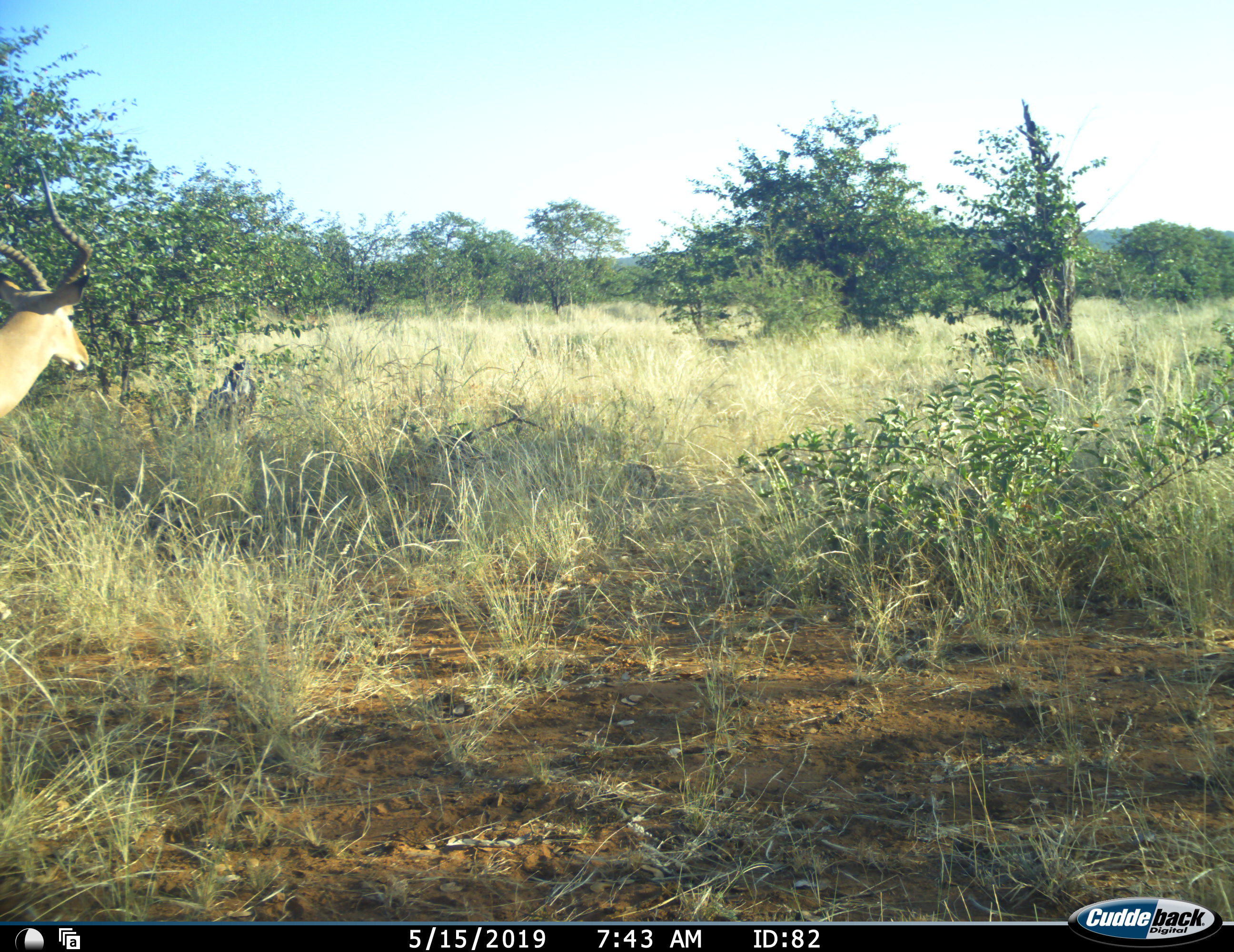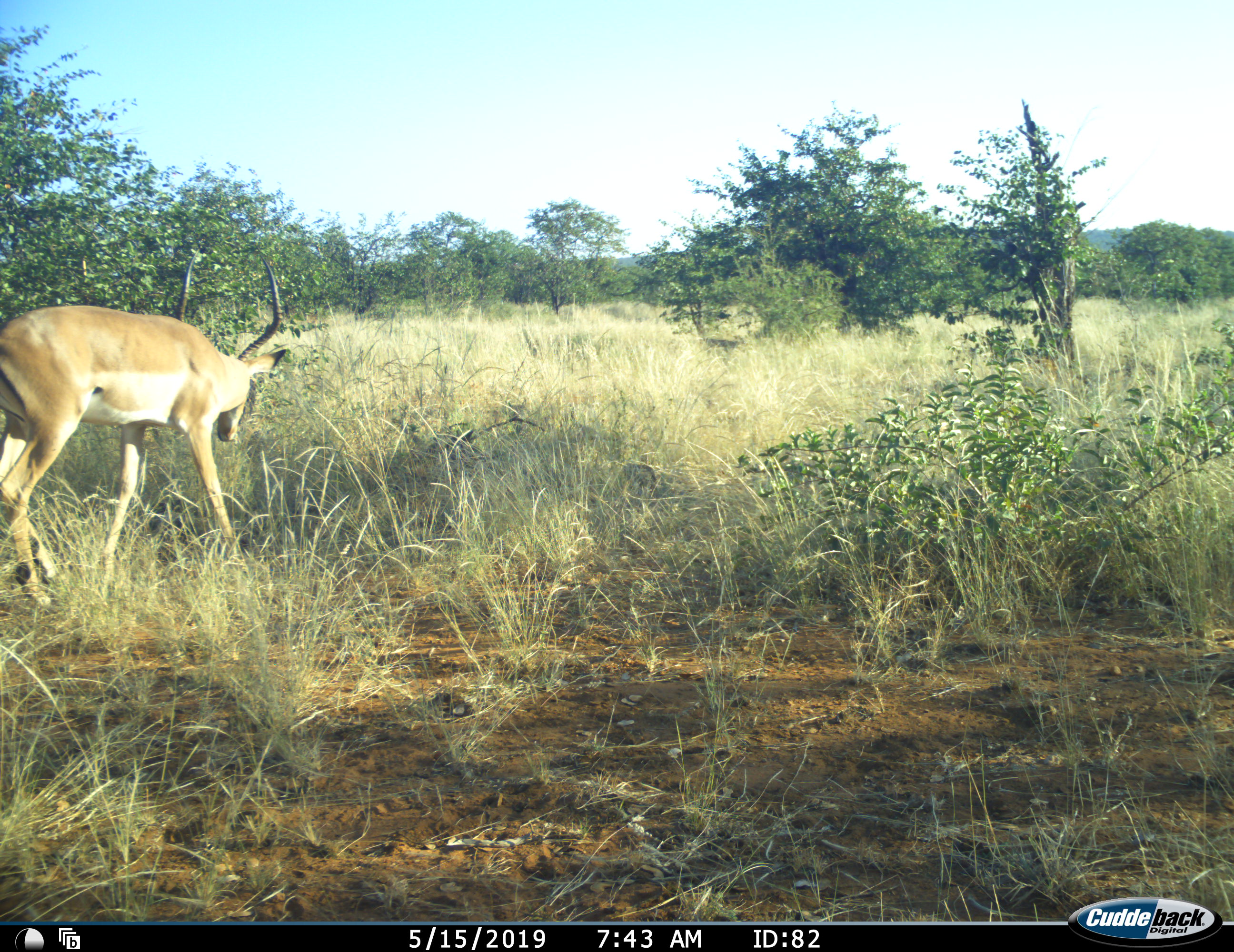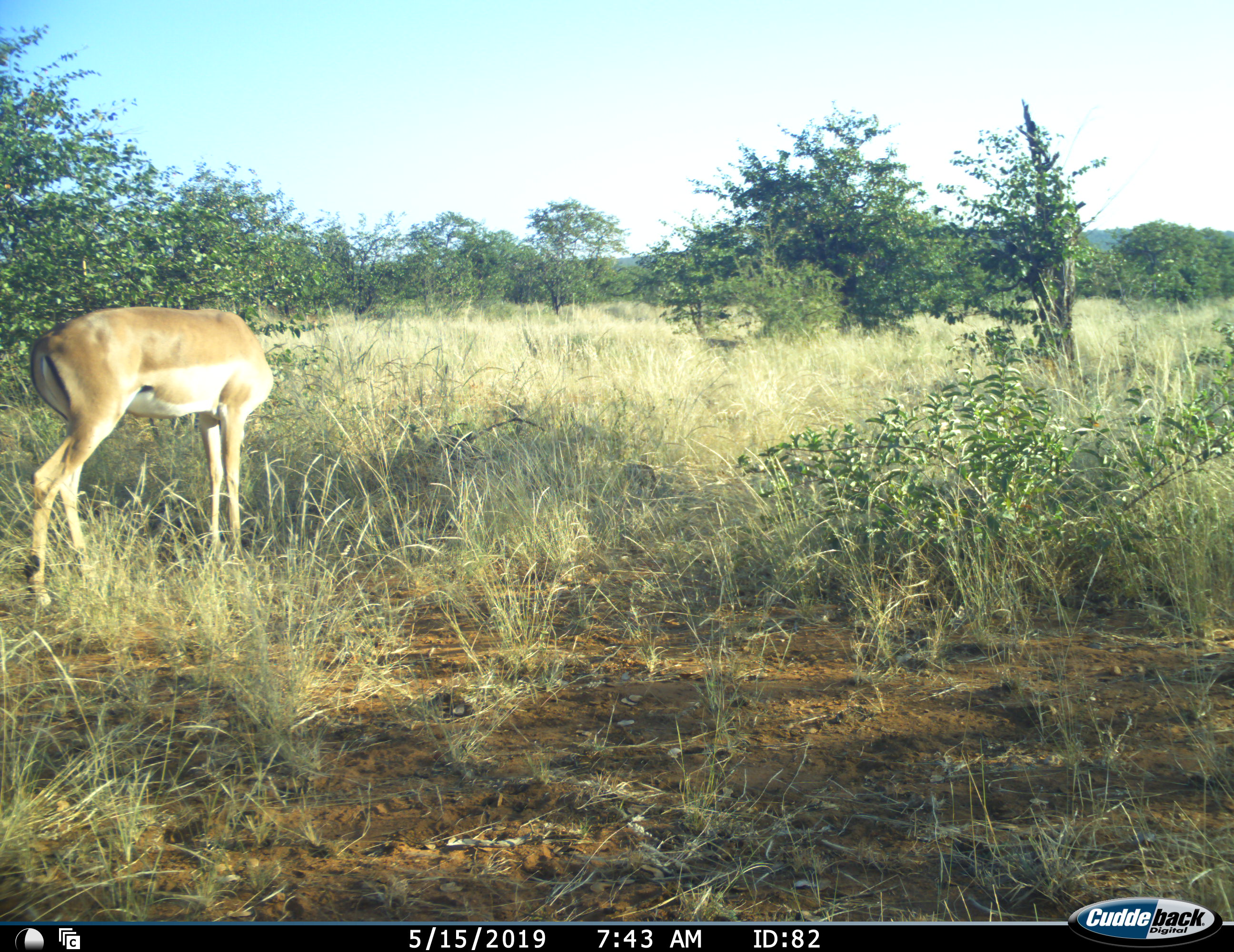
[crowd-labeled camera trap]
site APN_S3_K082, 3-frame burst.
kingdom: Animalia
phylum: Chordata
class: Mammalia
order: Artiodactyla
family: Bovidae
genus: Aepyceros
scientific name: Aepyceros melampus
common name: impala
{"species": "impala (Aepyceros melampus)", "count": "1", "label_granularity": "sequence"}